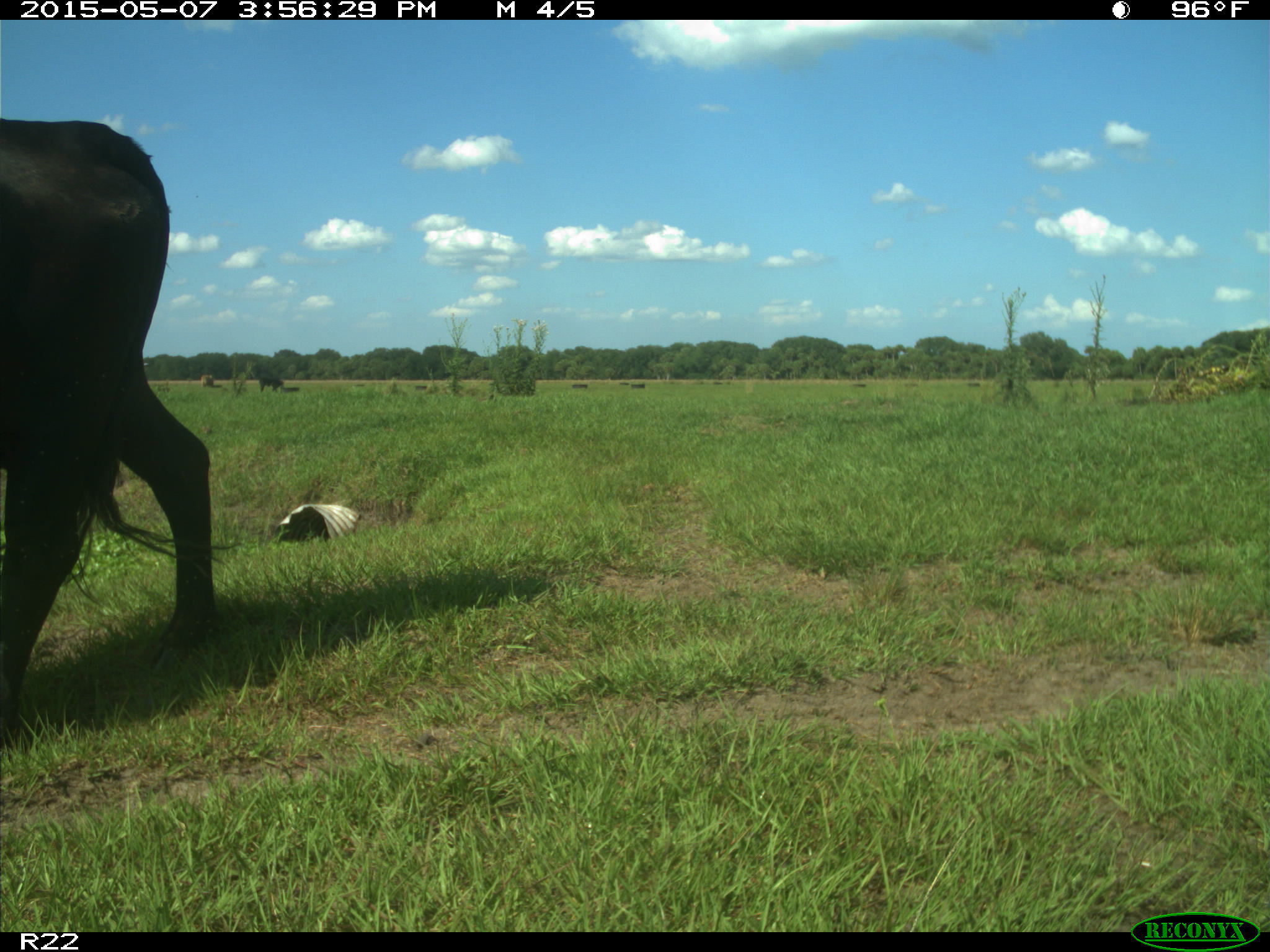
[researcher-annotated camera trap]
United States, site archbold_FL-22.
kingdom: Animalia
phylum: Chordata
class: Mammalia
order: Artiodactyla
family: Bovidae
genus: Bos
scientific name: Bos taurus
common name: domestic cow